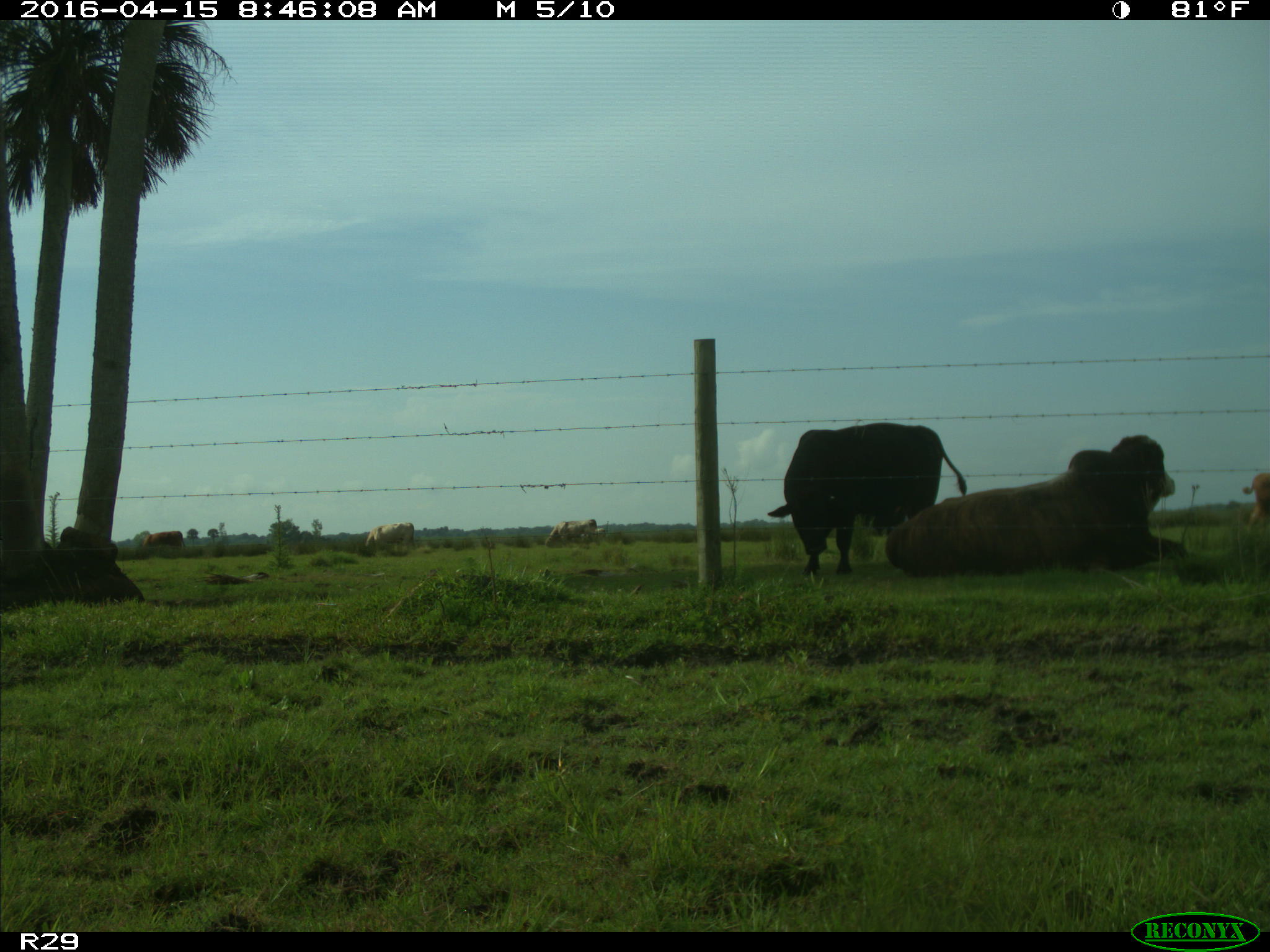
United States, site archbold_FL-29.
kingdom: Animalia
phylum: Chordata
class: Mammalia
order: Artiodactyla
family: Bovidae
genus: Bos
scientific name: Bos taurus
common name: domestic cow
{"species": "Bos taurus (domestic cow)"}